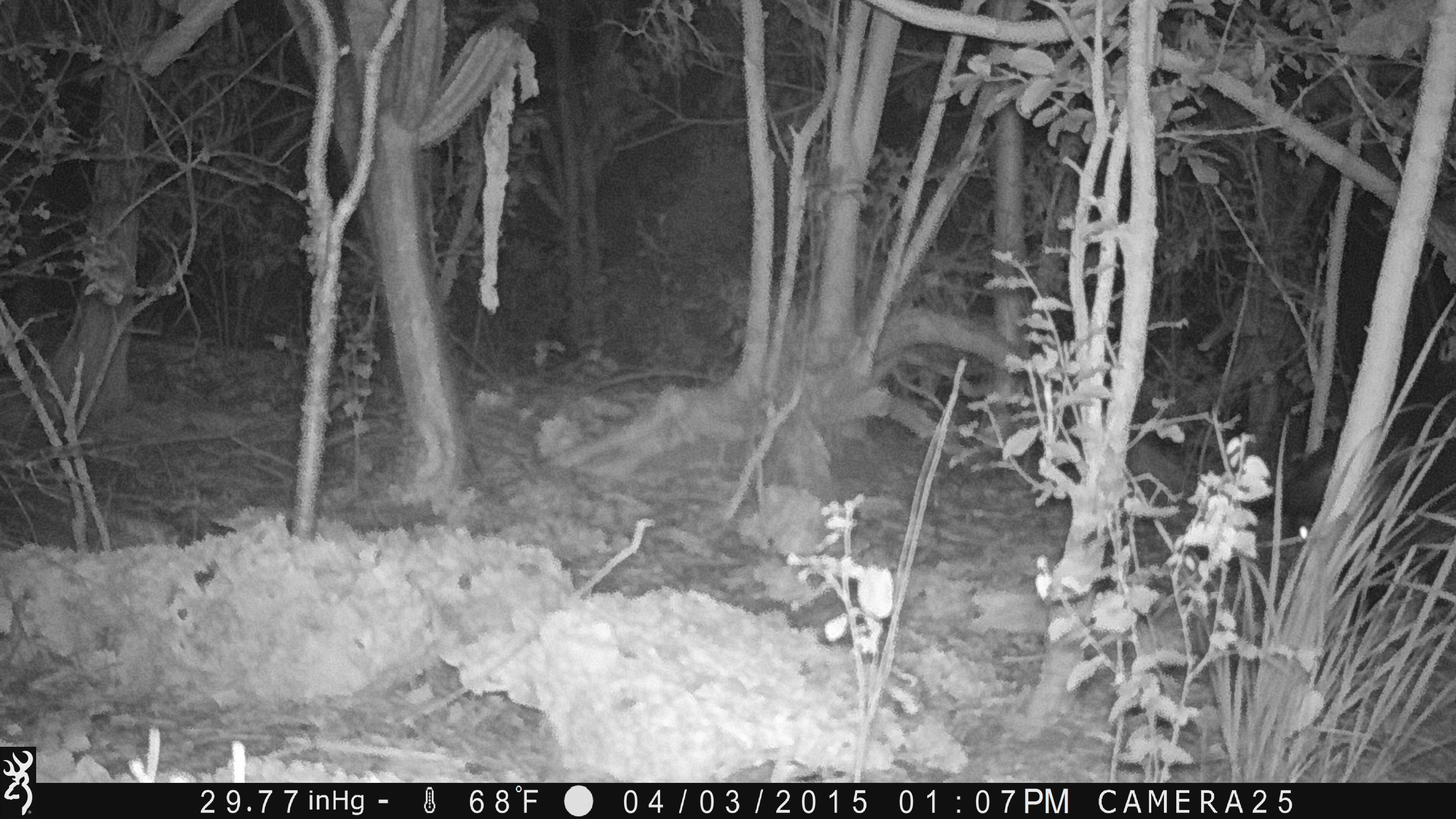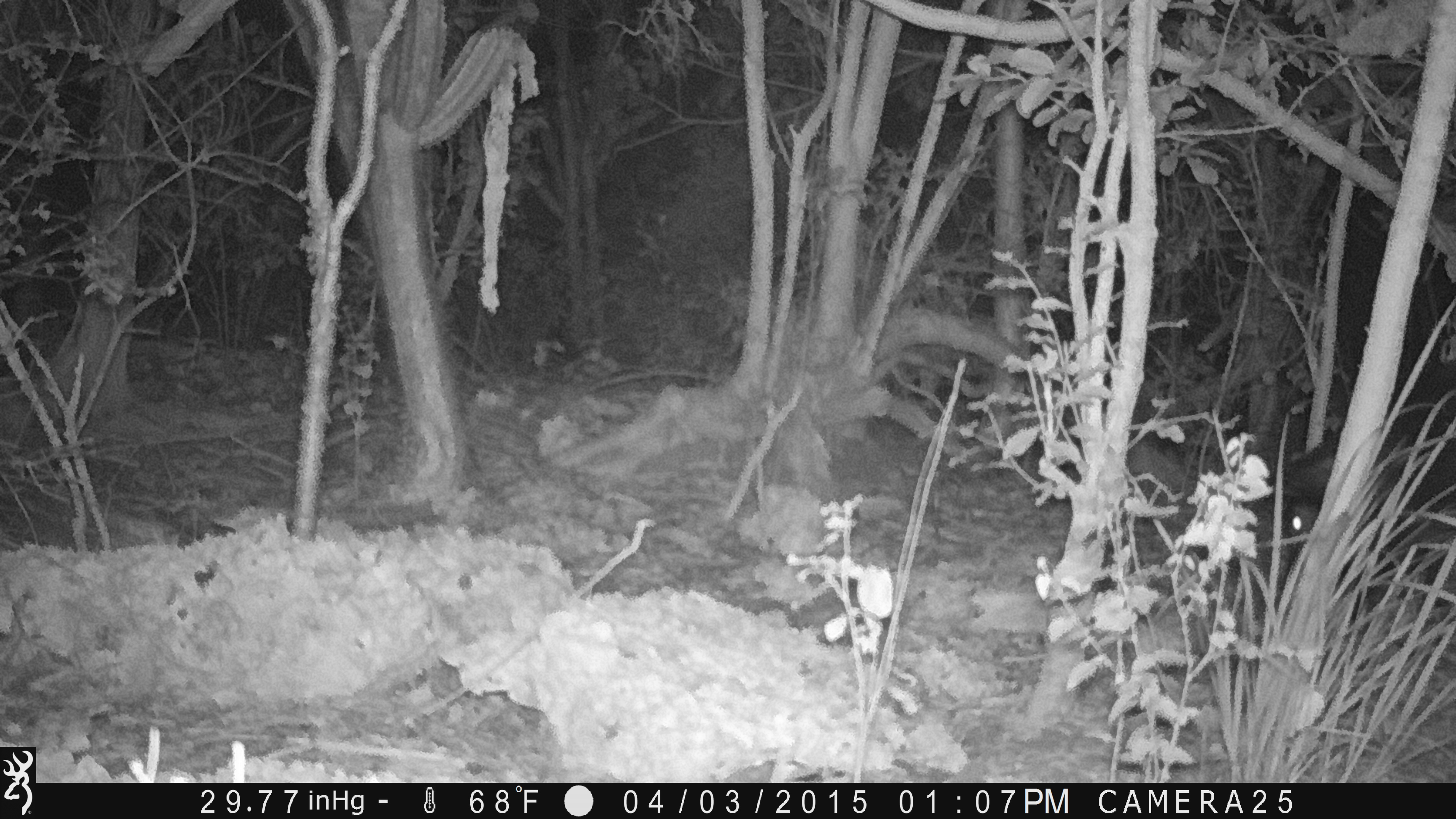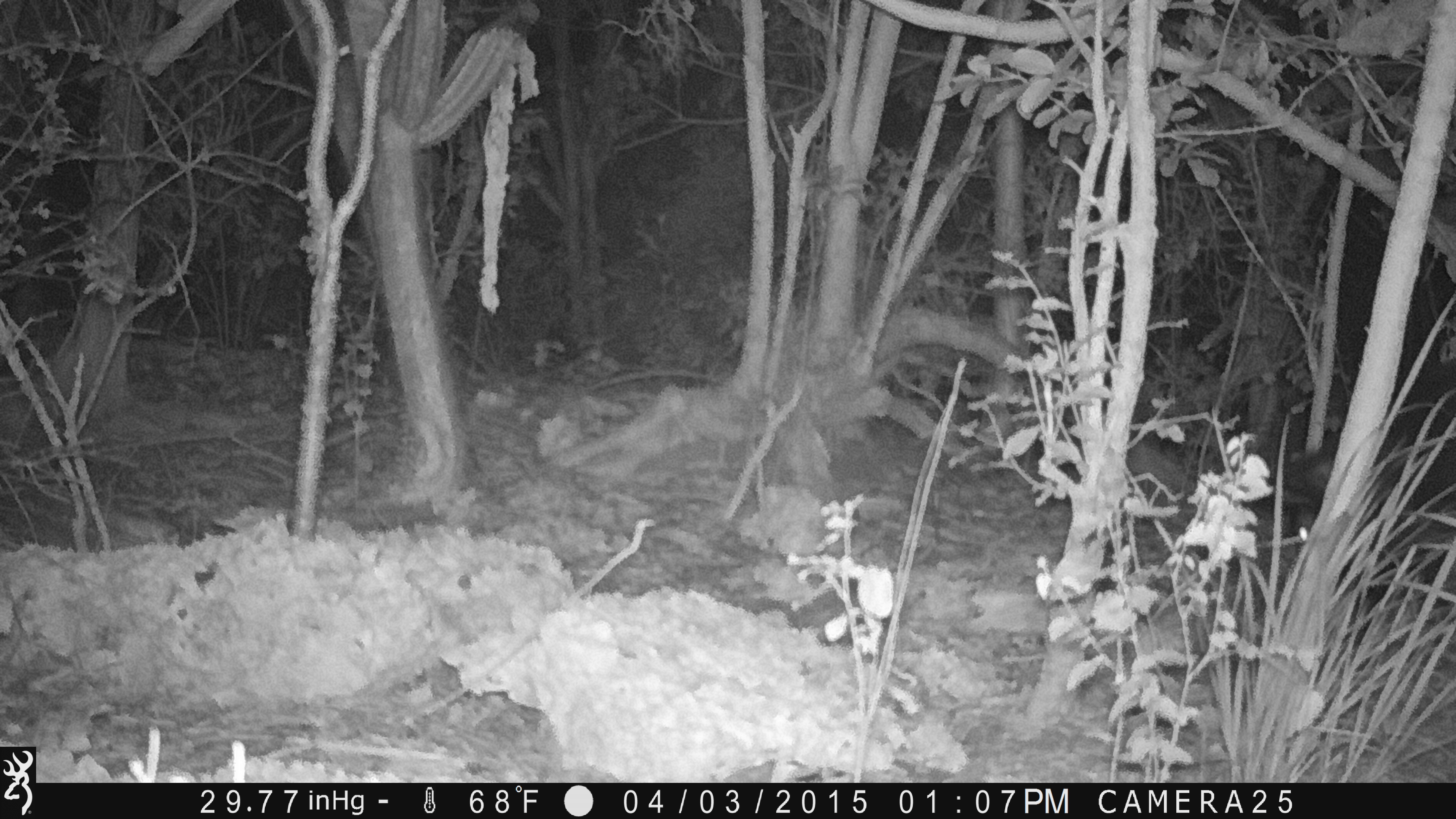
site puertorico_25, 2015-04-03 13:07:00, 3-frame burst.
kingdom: Animalia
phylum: Chordata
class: Mammalia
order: Artiodactyla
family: Suidae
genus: Sus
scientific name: Sus scrofa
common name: pig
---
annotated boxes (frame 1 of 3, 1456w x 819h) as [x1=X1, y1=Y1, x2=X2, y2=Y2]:
unknown: [x1=1267, y1=433, x2=1352, y2=566]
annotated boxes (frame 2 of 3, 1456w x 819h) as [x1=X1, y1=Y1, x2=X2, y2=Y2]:
pig: [x1=1257, y1=406, x2=1445, y2=565]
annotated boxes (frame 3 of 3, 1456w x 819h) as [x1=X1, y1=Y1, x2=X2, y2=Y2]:
unknown: [x1=1281, y1=391, x2=1456, y2=561]